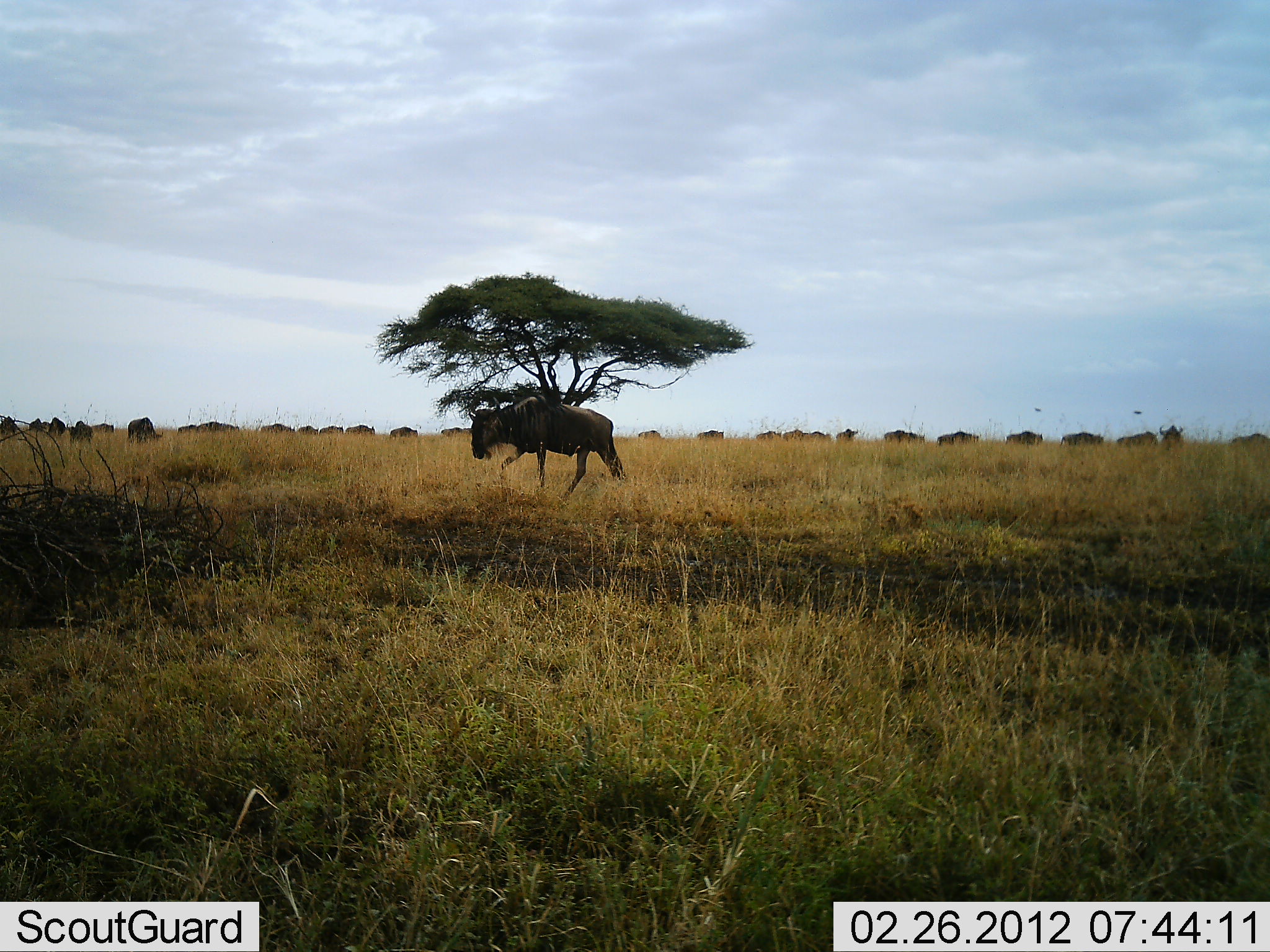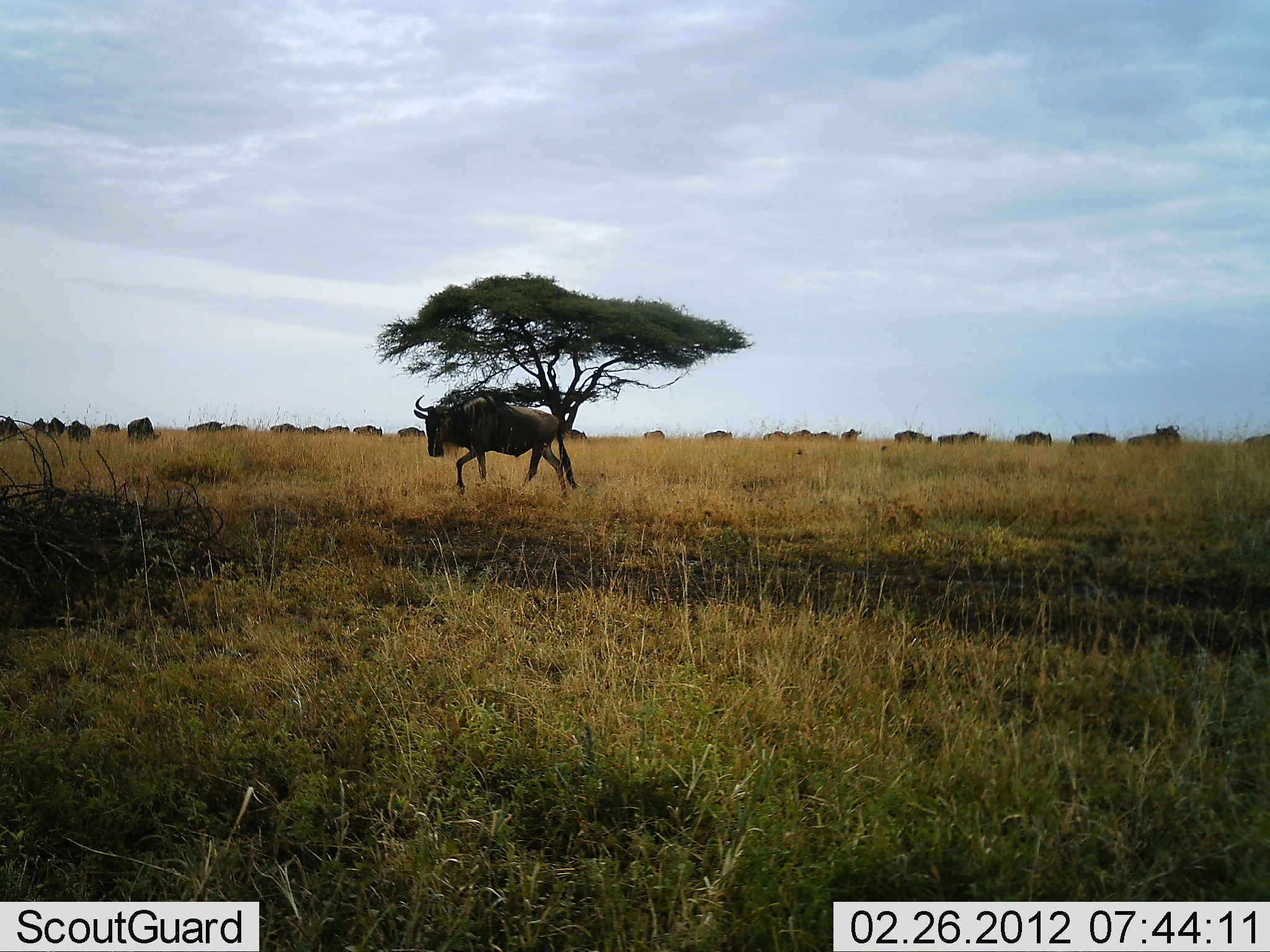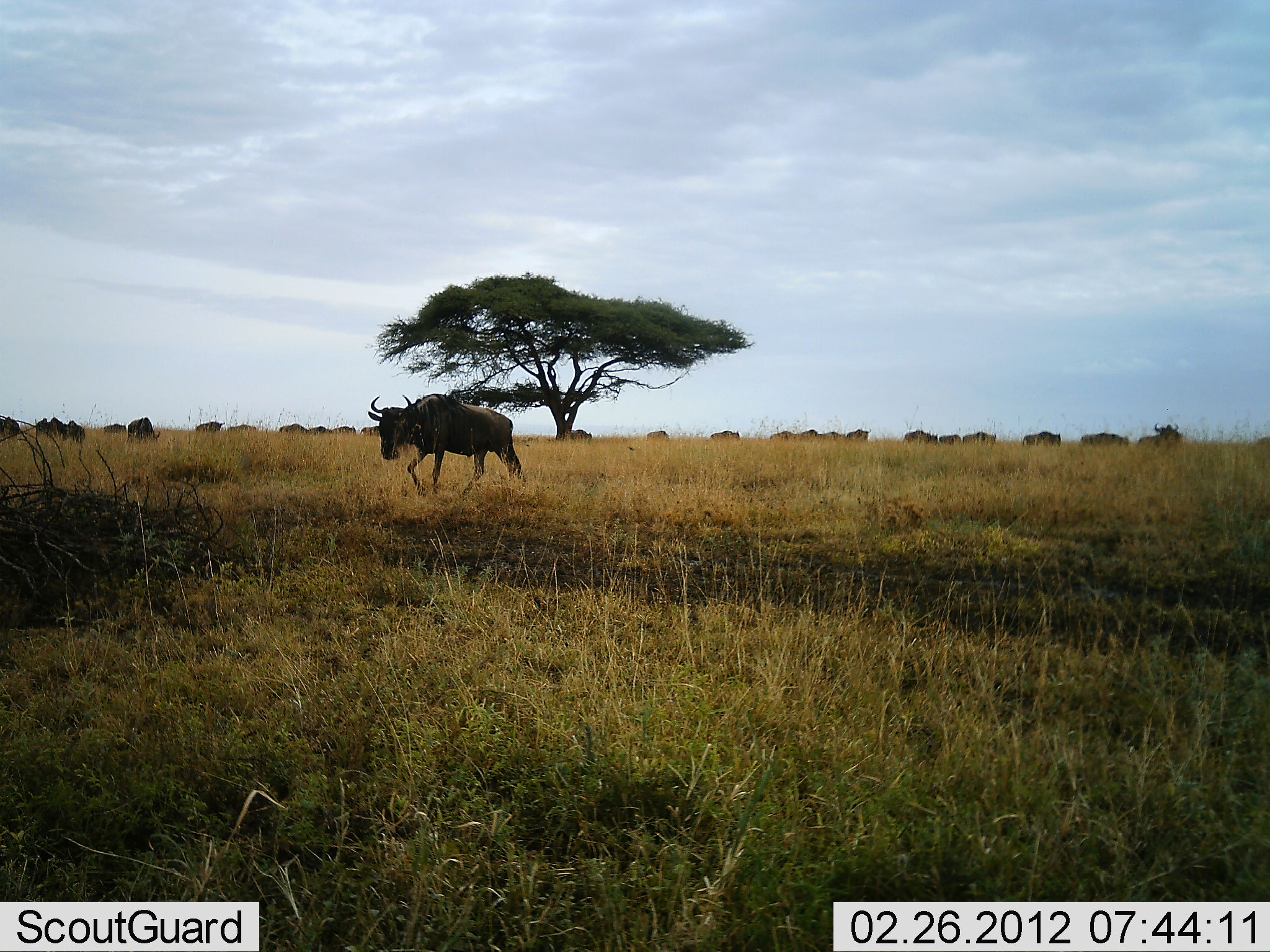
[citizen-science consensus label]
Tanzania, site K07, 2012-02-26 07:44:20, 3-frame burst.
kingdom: Animalia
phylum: Chordata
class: Mammalia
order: Artiodactyla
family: Bovidae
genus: Connochaetes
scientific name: Connochaetes taurinus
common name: blue wildebeest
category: wildebeest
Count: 11-50.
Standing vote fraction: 19%.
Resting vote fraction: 0%.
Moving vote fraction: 100%.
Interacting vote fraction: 4%.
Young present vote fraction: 0%.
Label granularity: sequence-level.